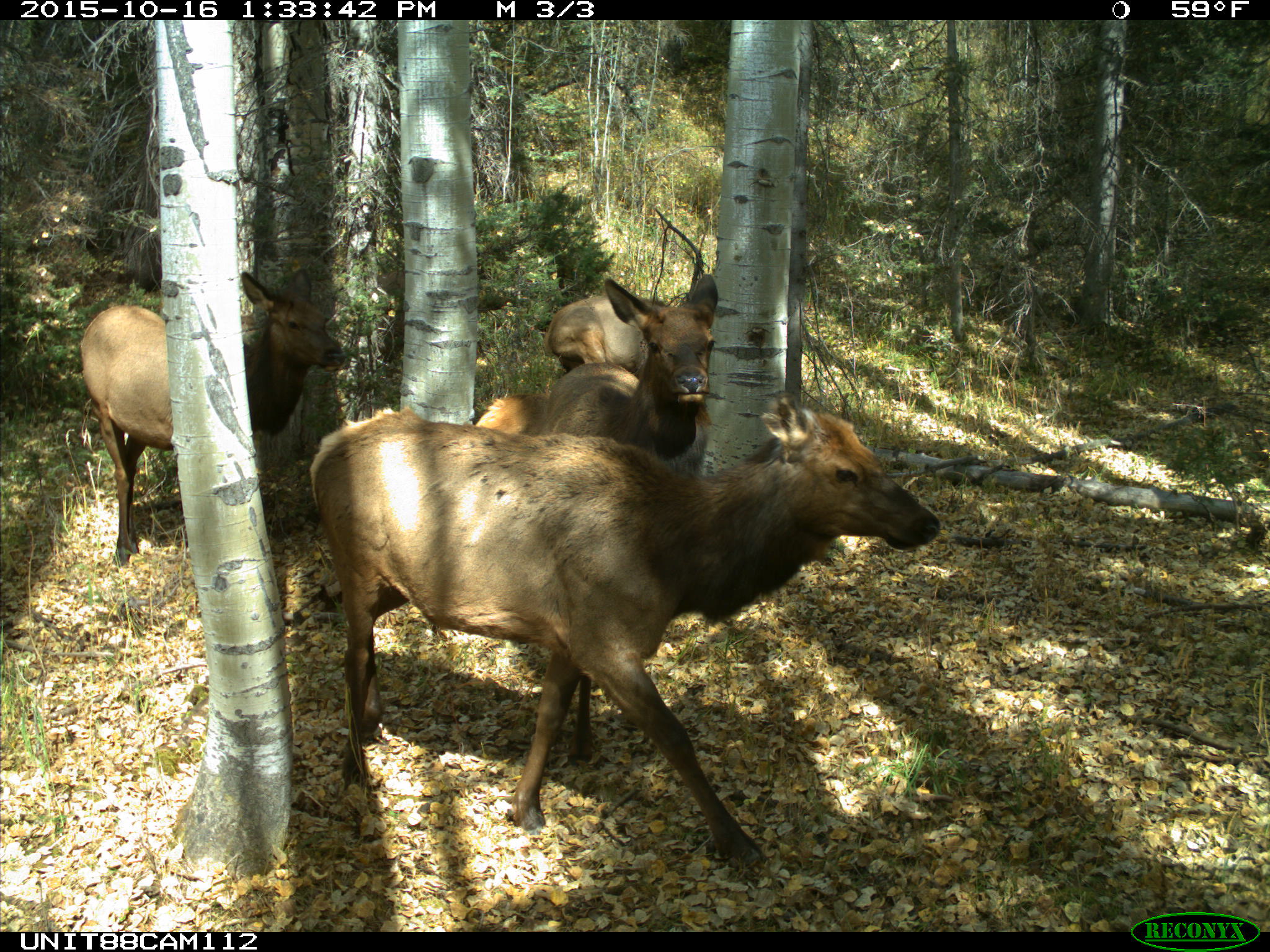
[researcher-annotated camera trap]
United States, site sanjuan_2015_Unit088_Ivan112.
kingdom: Animalia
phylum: Chordata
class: Mammalia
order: Artiodactyla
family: Cervidae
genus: Cervus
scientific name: Cervus elaphus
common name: red deer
Cervus elaphus (red deer).